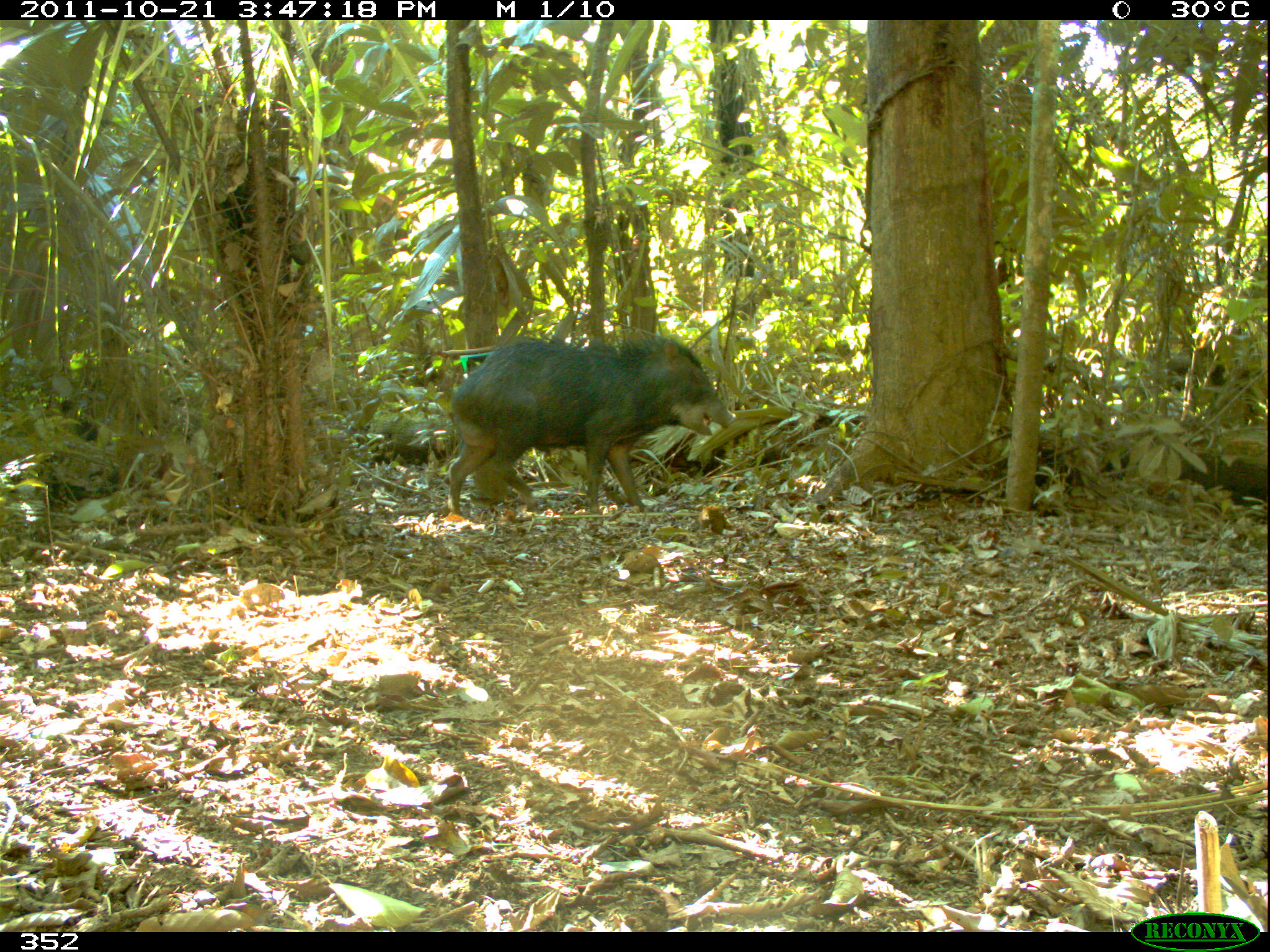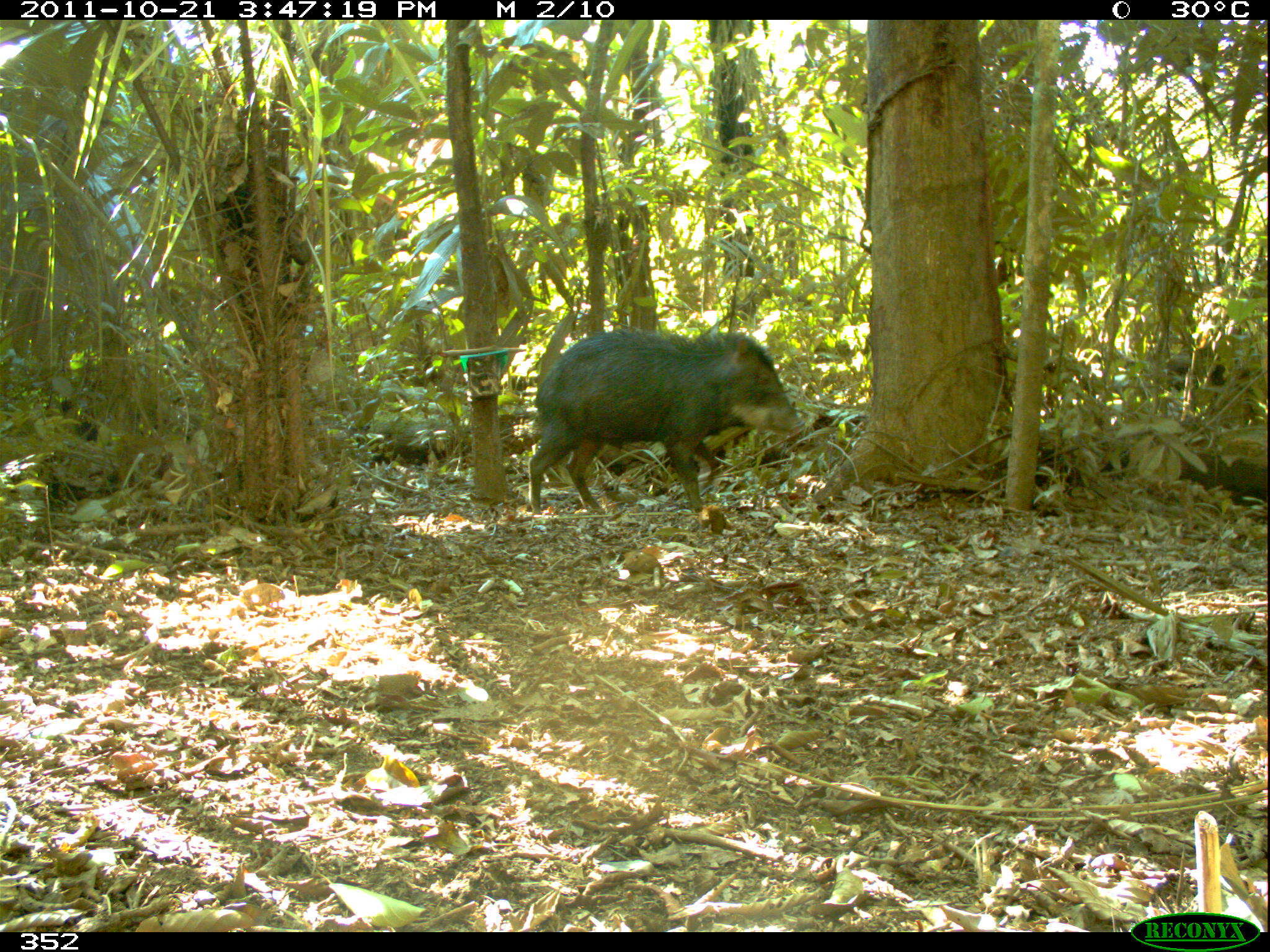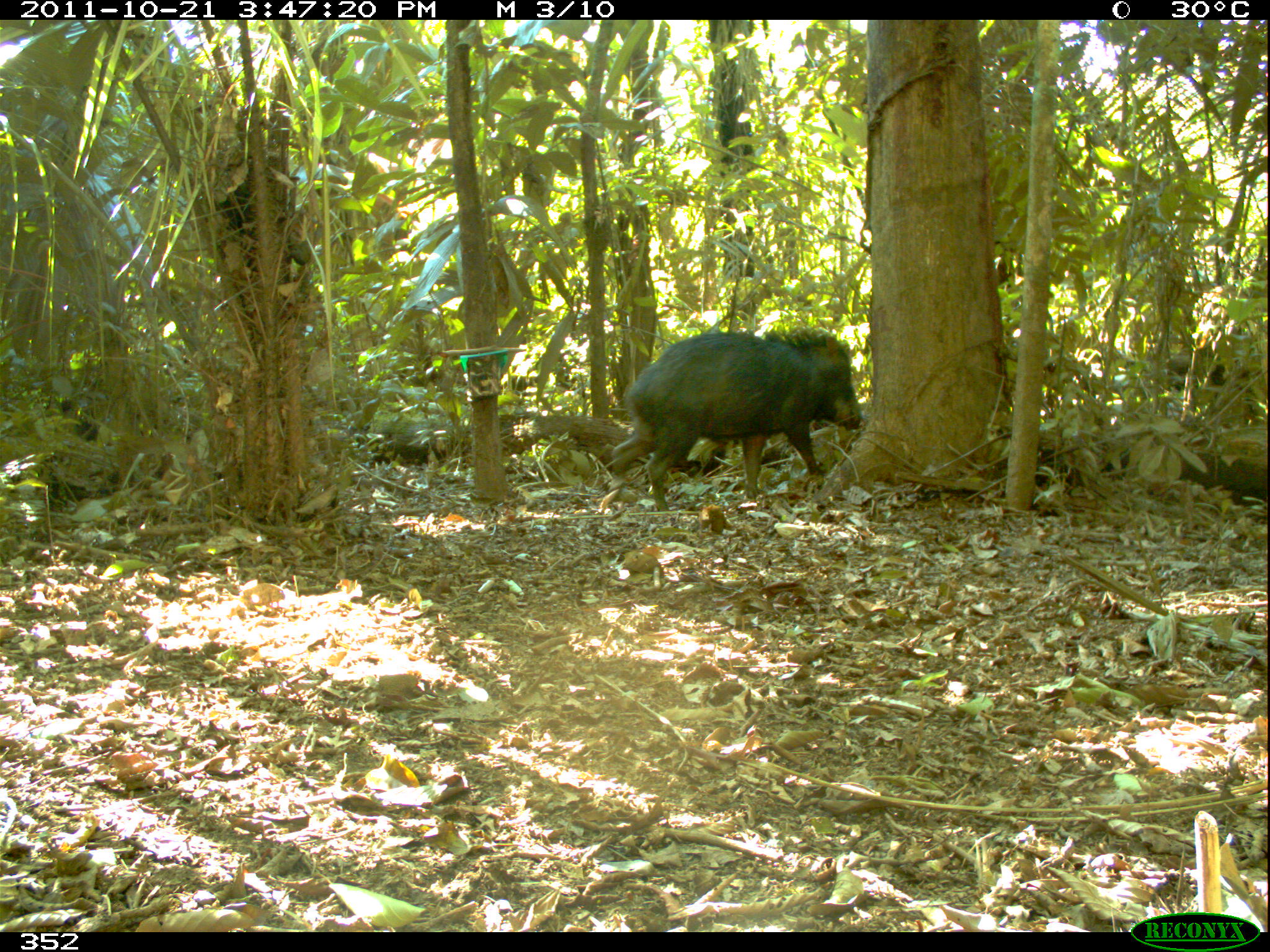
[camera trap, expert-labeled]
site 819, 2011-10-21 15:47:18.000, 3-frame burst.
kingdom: Animalia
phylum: Chordata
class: Mammalia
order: Artiodactyla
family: Tayassuidae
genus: Tayassu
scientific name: Tayassu pecari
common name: white-lipped peccary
Tayassu pecari (white-lipped peccary).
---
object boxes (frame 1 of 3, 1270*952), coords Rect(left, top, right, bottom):
tayassu pecari: Rect(445, 335, 736, 516)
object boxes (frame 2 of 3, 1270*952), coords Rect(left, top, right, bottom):
tayassu pecari: Rect(527, 327, 805, 518)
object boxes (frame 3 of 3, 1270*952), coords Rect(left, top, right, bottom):
tayassu pecari: Rect(603, 325, 866, 512)